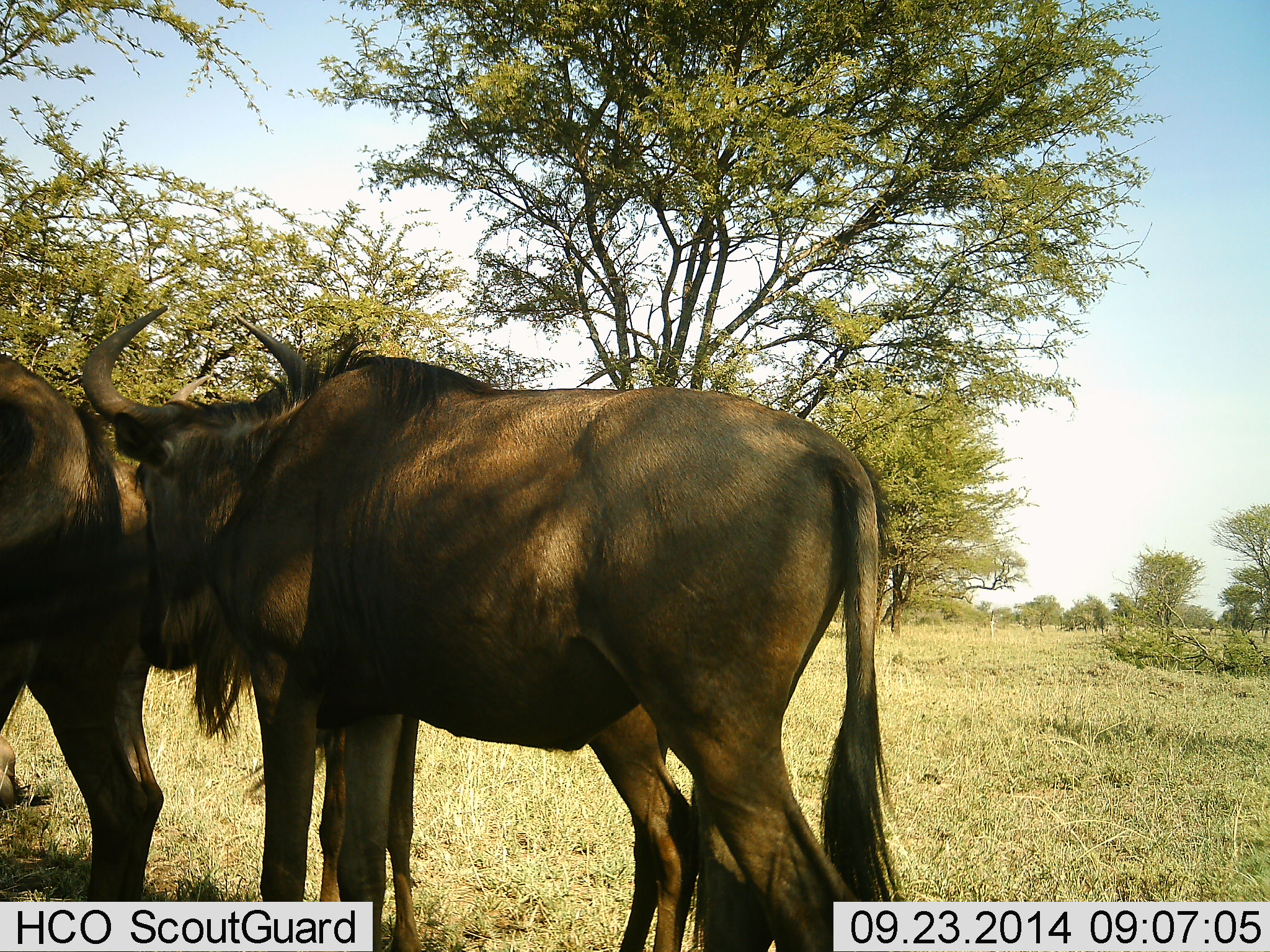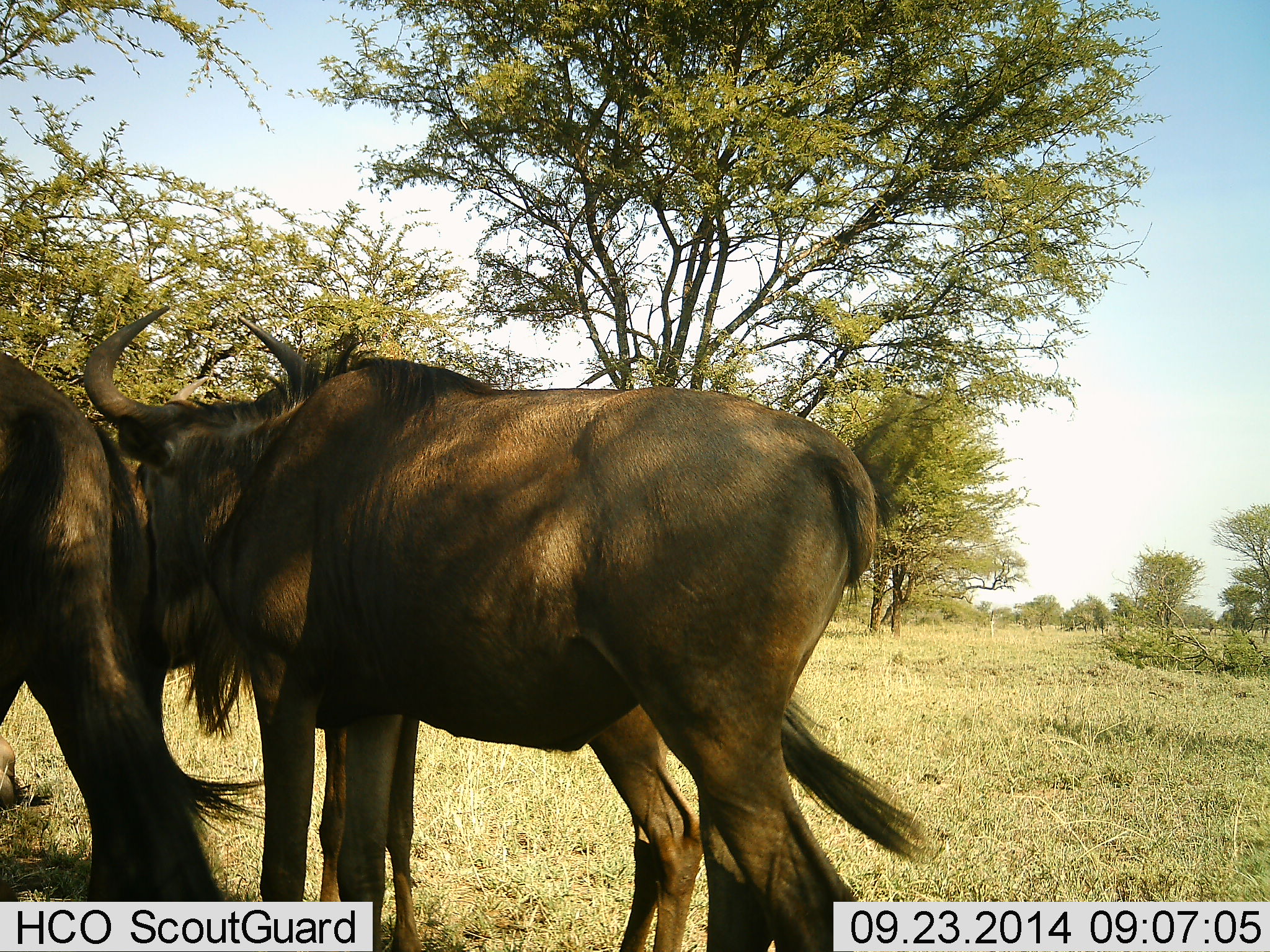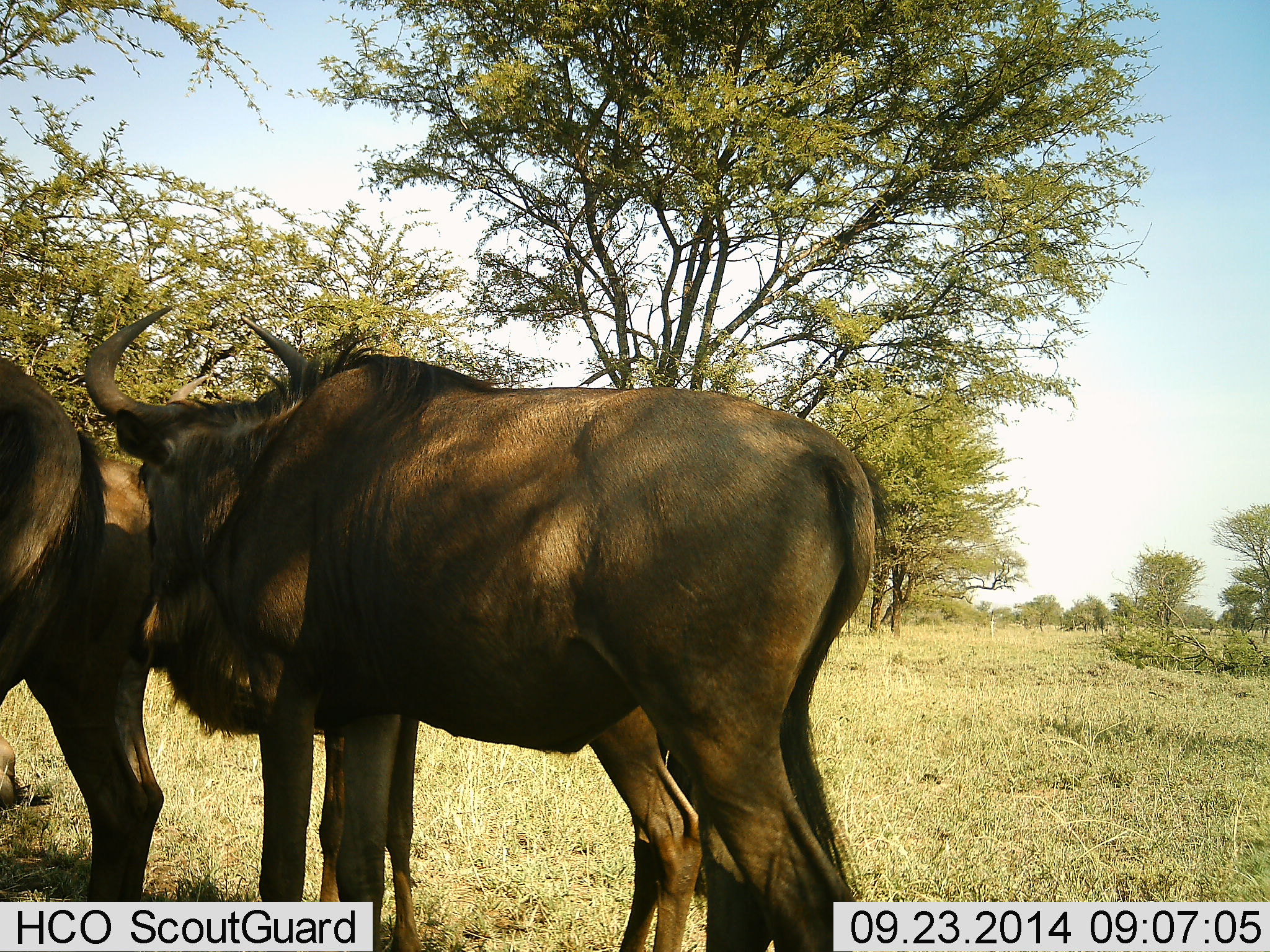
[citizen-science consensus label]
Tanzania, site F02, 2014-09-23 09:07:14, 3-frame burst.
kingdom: Animalia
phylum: Chordata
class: Mammalia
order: Artiodactyla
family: Bovidae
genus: Connochaetes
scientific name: Connochaetes taurinus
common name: blue wildebeest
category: wildebeest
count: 3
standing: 90%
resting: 0%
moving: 10%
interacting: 0%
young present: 0%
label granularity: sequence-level